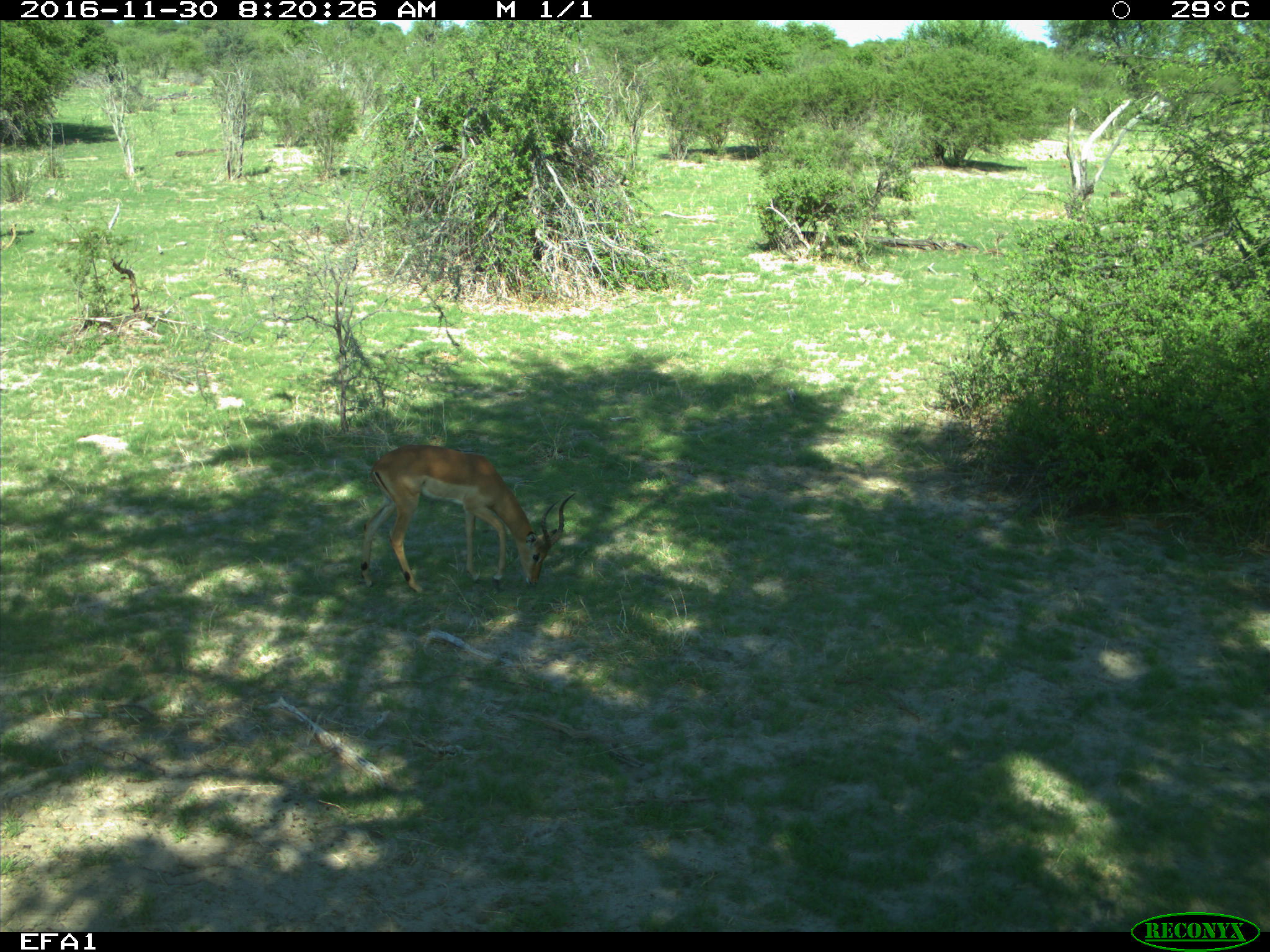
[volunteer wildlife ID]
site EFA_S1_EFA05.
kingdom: Animalia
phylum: Chordata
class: Mammalia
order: Artiodactyla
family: Bovidae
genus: Aepyceros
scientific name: Aepyceros melampus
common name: impala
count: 1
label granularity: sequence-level